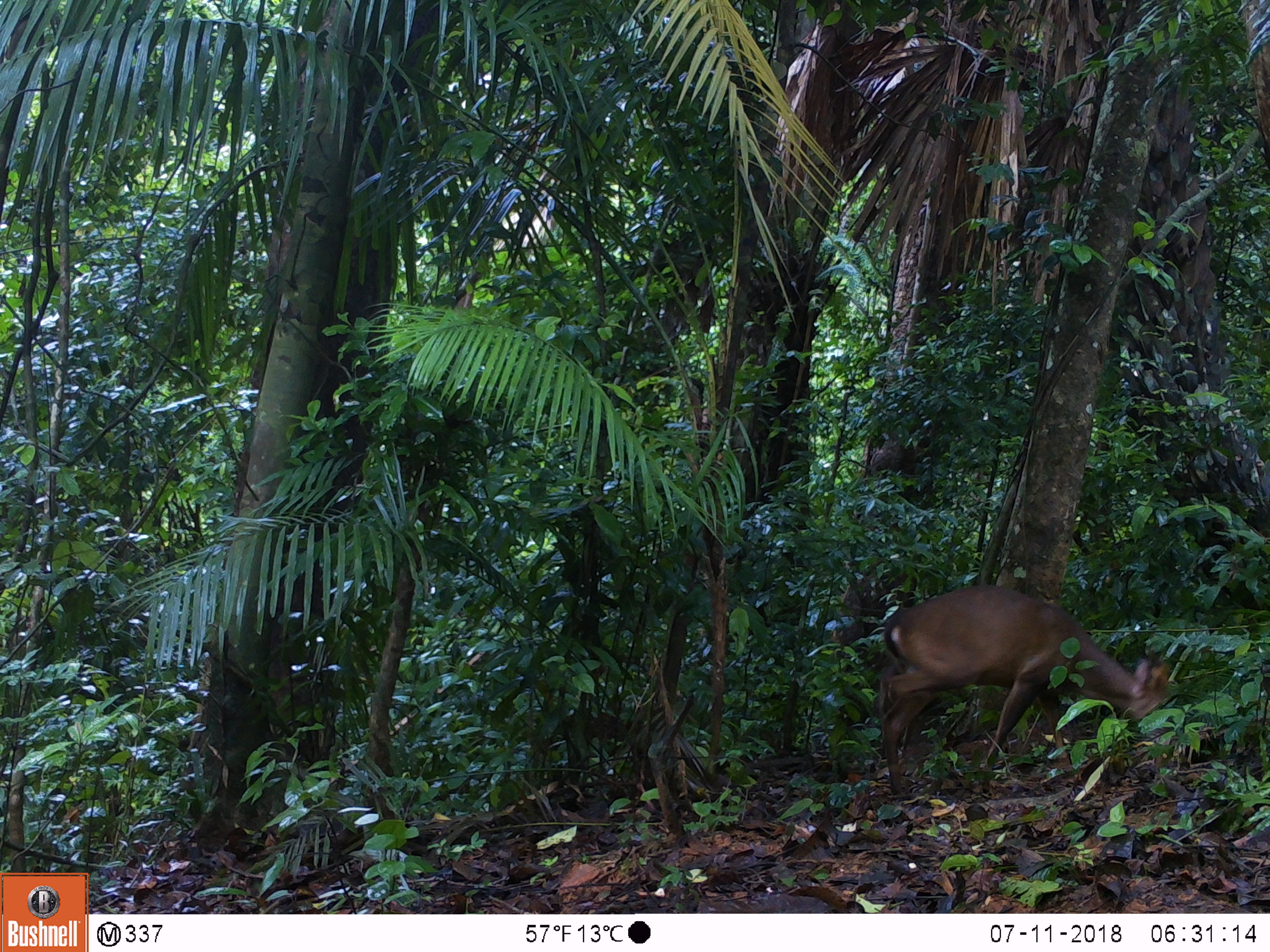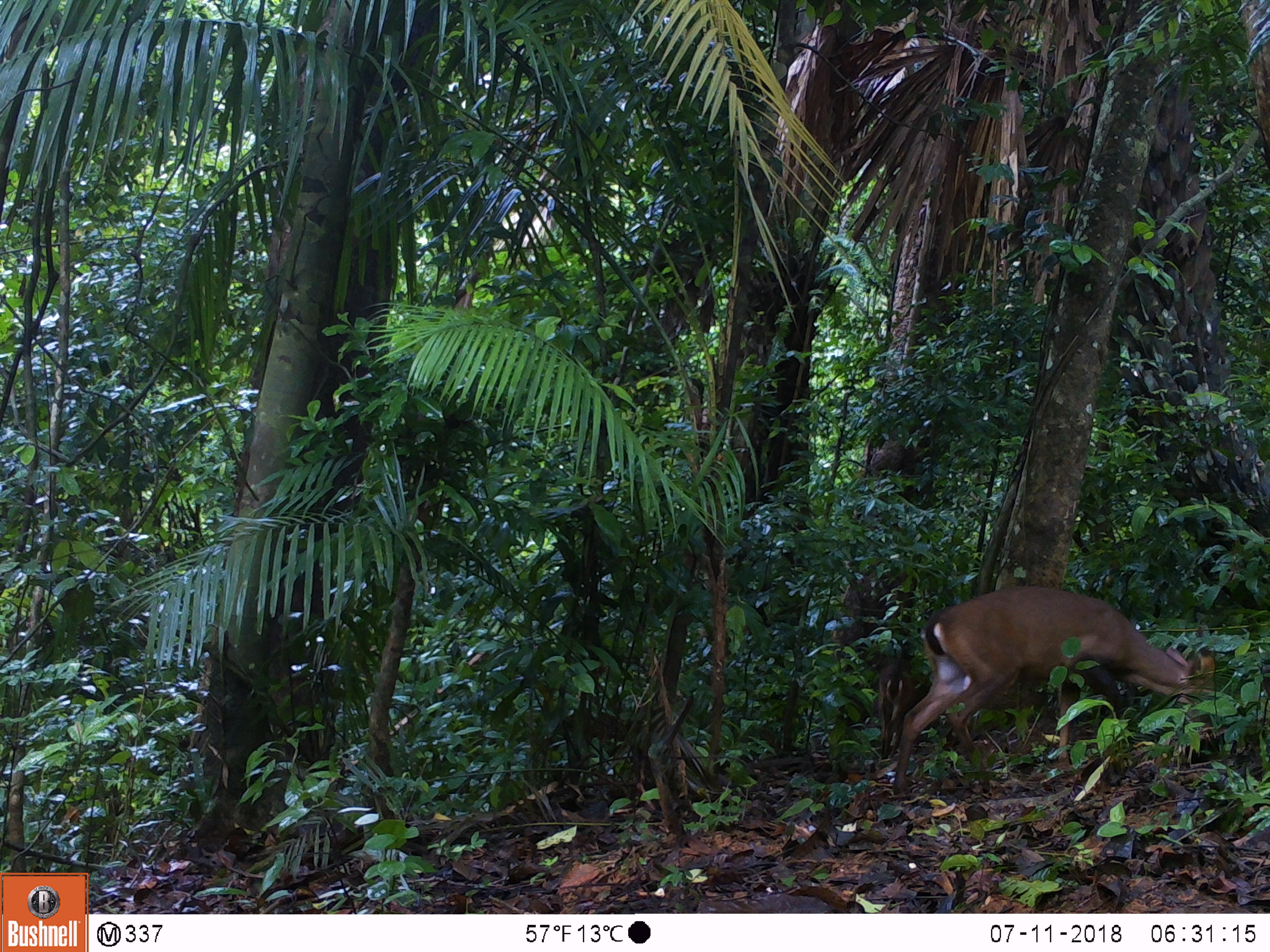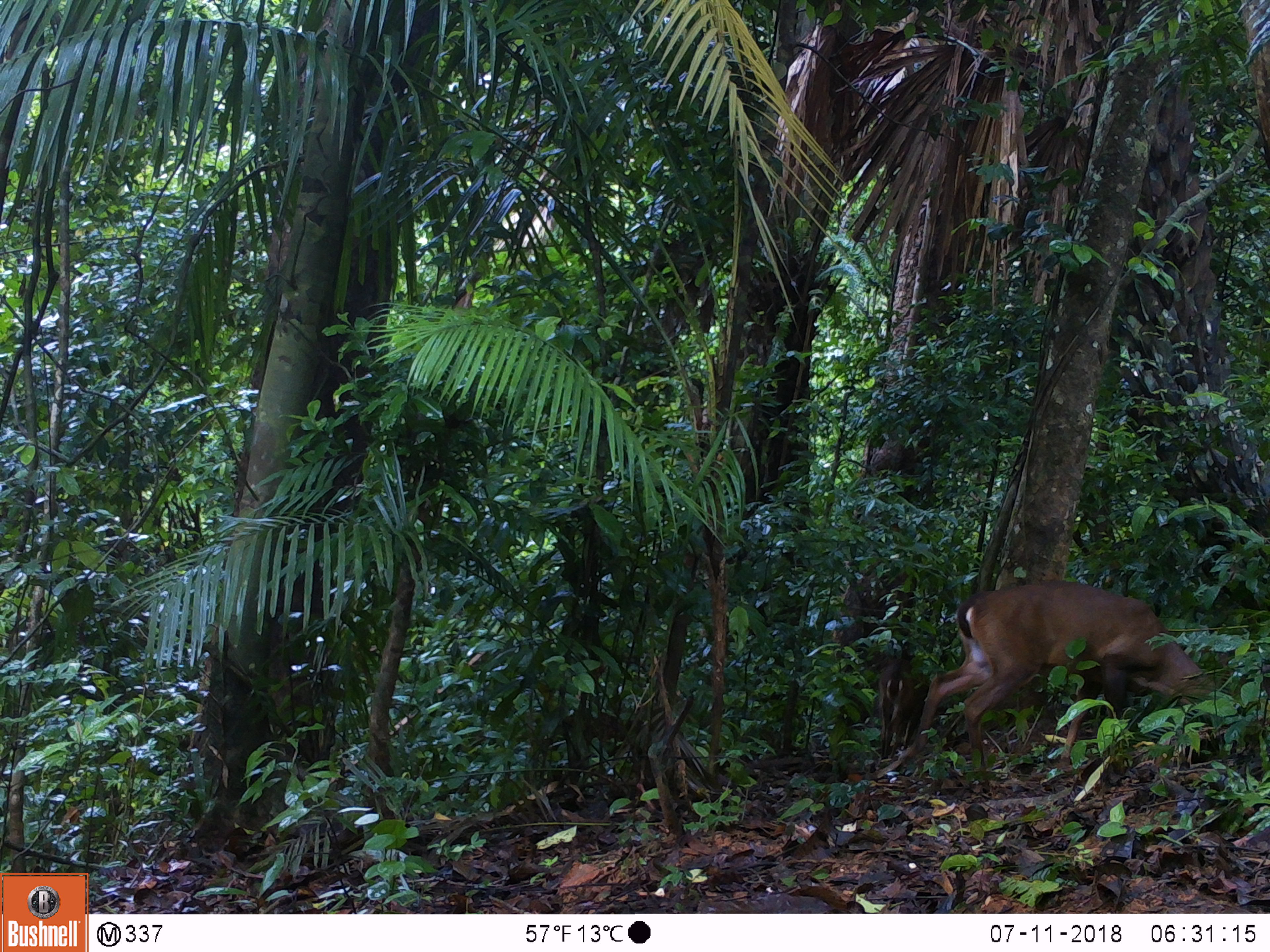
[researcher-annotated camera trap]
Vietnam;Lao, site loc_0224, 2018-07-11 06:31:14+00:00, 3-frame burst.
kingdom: Animalia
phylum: Chordata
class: Mammalia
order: Artiodactyla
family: Cervidae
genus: Muntiacus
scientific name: Muntiacus vuquangensis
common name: large-antlered muntjac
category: large antlered muntjac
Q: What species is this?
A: Large antlered muntjac (large-antlered muntjac) (Muntiacus vuquangensis).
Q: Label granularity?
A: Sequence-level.